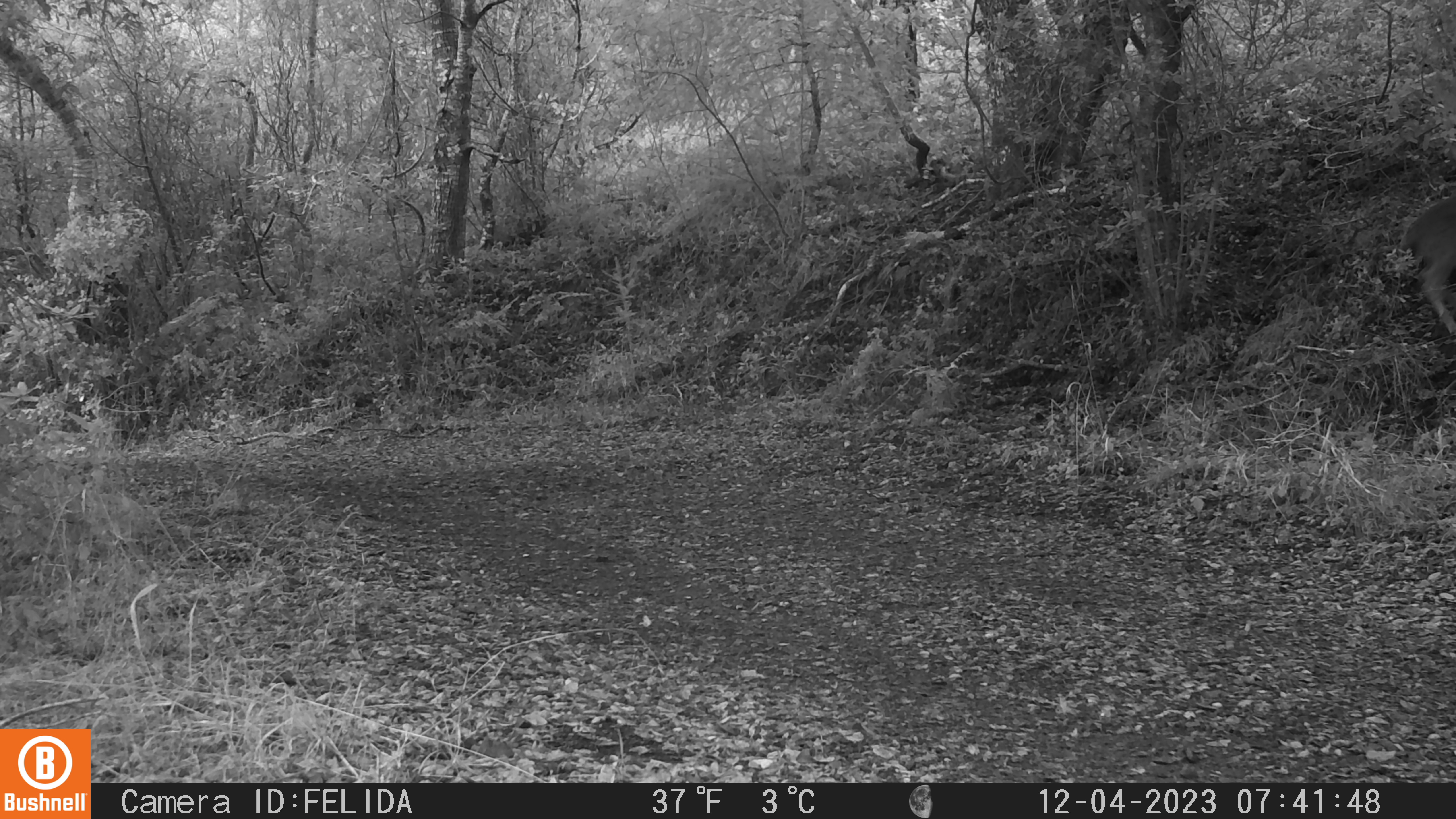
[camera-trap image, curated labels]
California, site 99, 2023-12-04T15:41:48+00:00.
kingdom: Animalia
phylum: Chordata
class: Mammalia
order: Artiodactyla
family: Cervidae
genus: Odocoileus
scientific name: Odocoileus hemionus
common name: mule deer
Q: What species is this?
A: Mule deer (Odocoileus hemionus).